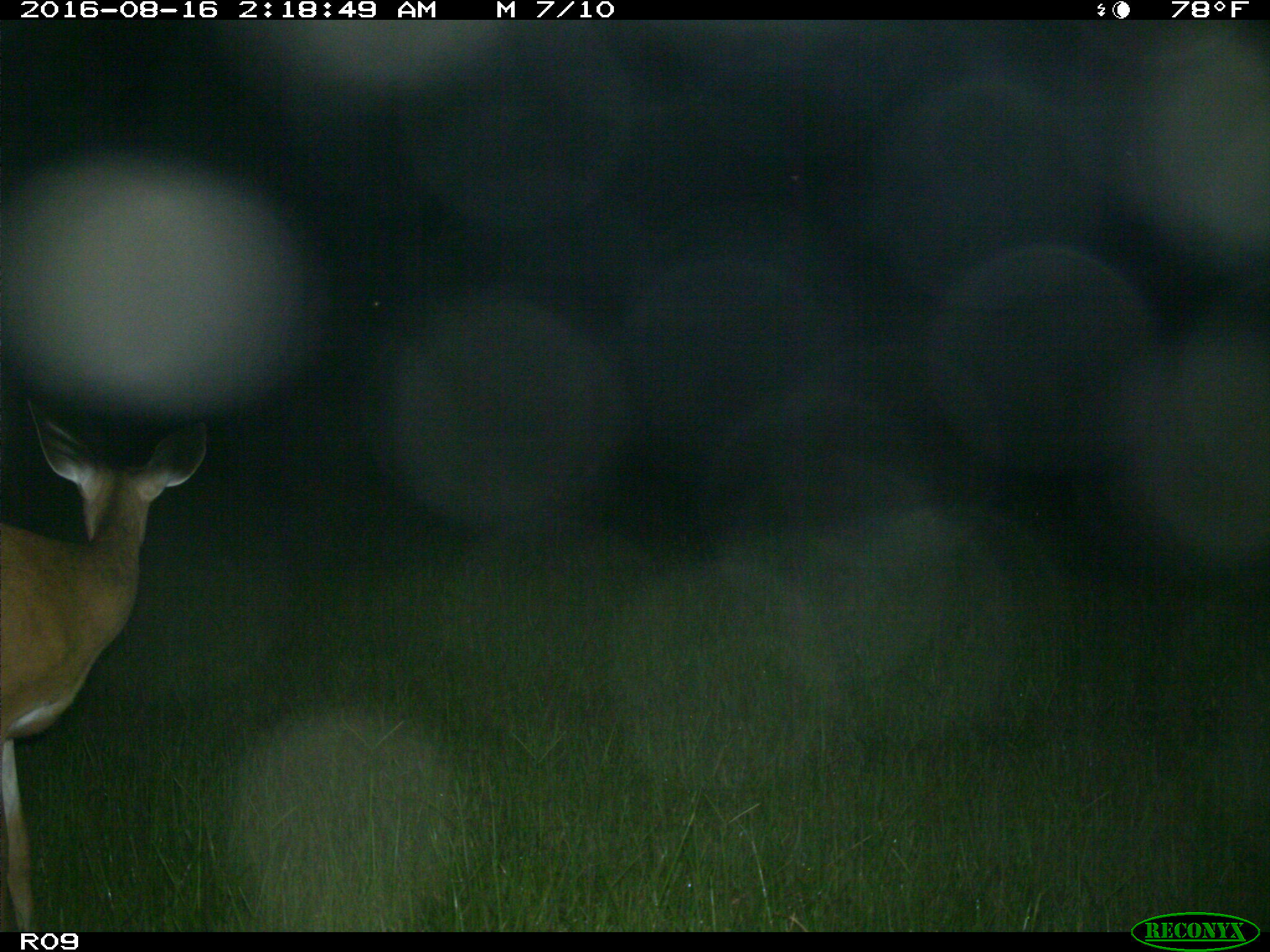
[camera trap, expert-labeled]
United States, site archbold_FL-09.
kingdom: Animalia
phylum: Chordata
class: Mammalia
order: Artiodactyla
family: Cervidae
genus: Odocoileus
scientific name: Odocoileus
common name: deer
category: unidentified deer